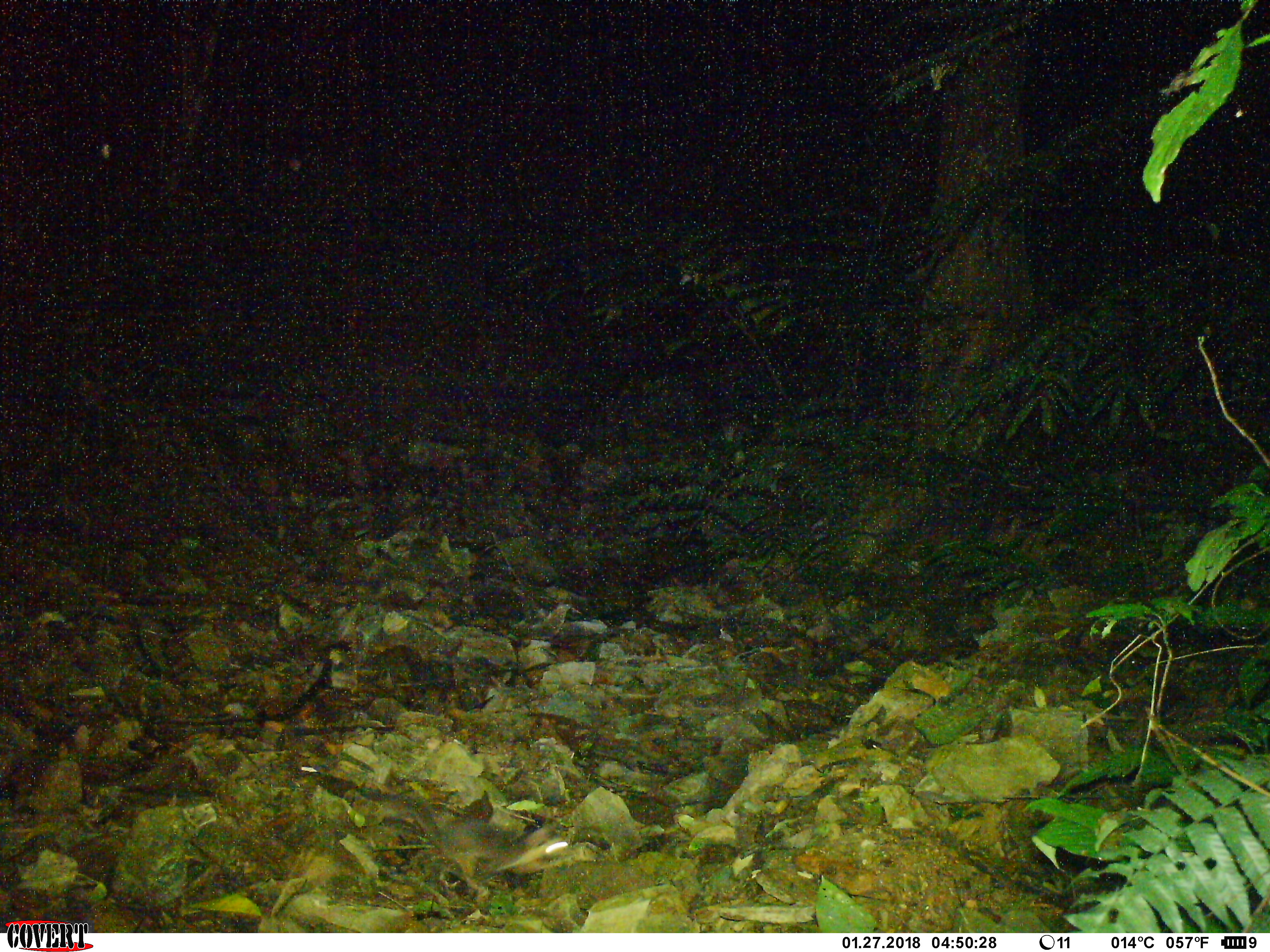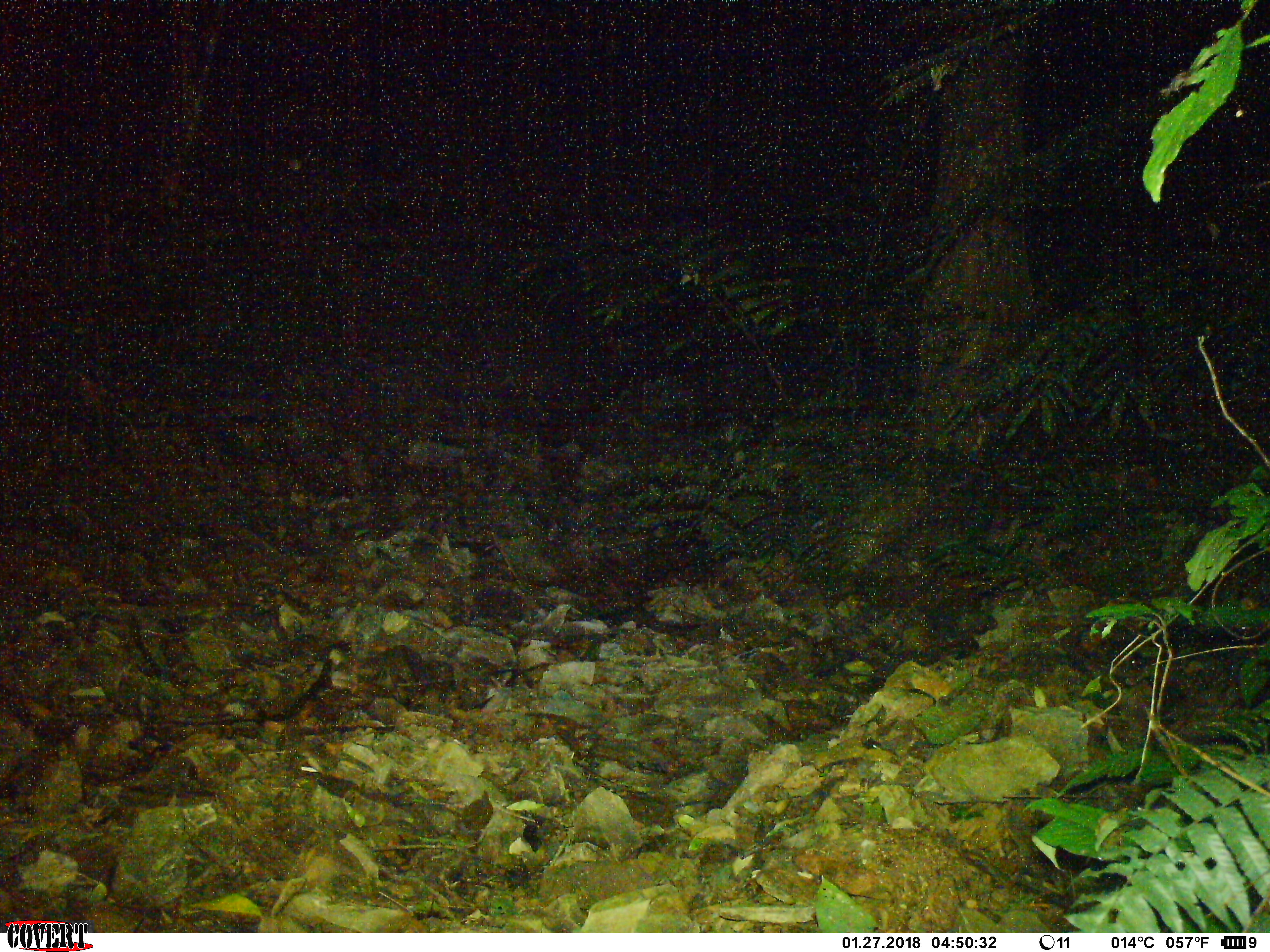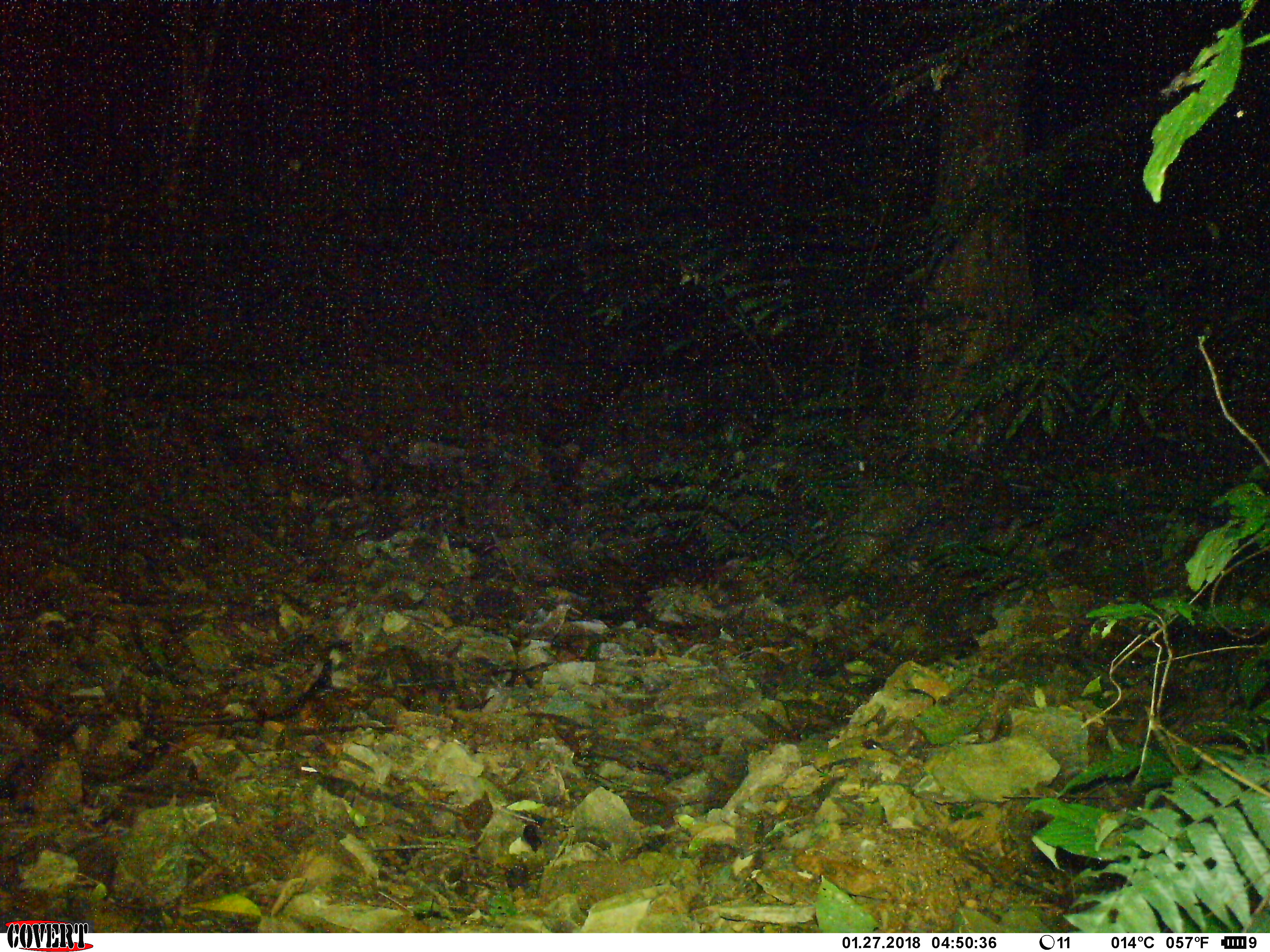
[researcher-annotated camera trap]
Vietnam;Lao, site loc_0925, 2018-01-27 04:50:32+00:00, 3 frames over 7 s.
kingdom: Animalia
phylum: Chordata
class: Mammalia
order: Carnivora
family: Mustelidae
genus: Melogale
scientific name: Melogale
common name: ferret badger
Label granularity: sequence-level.